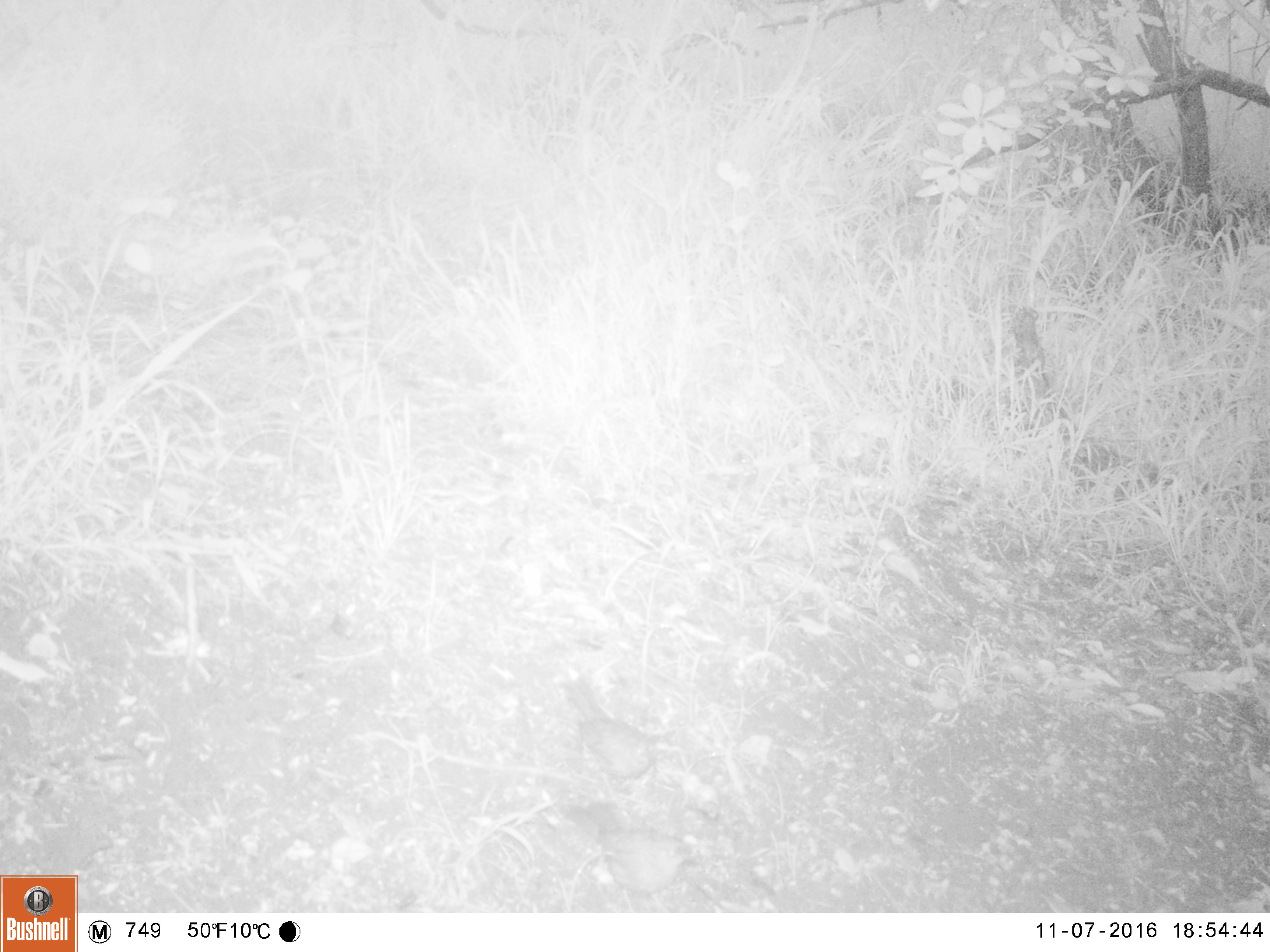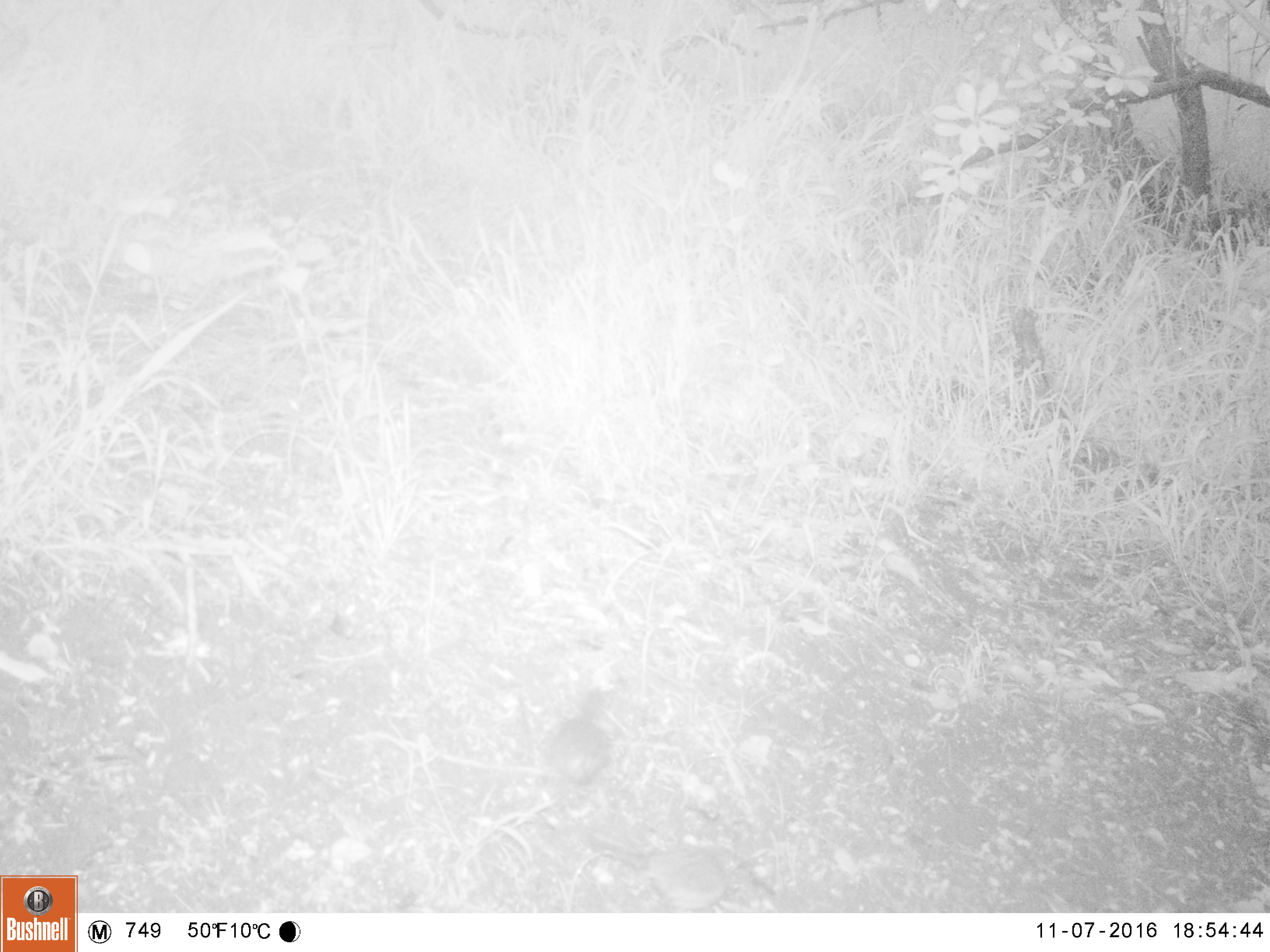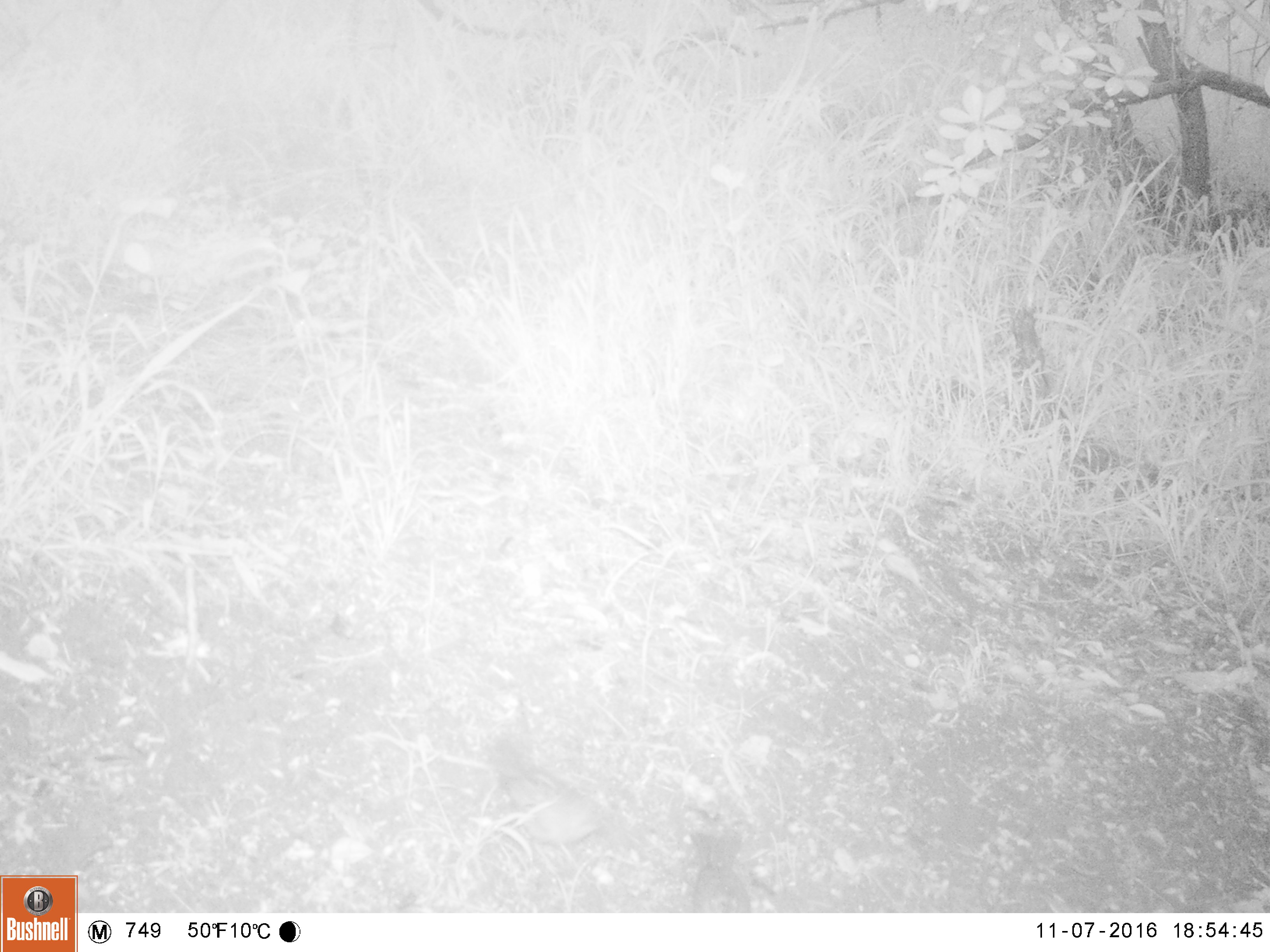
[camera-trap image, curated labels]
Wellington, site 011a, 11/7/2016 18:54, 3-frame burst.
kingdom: Animalia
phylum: Chordata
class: Aves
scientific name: Aves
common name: bird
Bird (Aves).